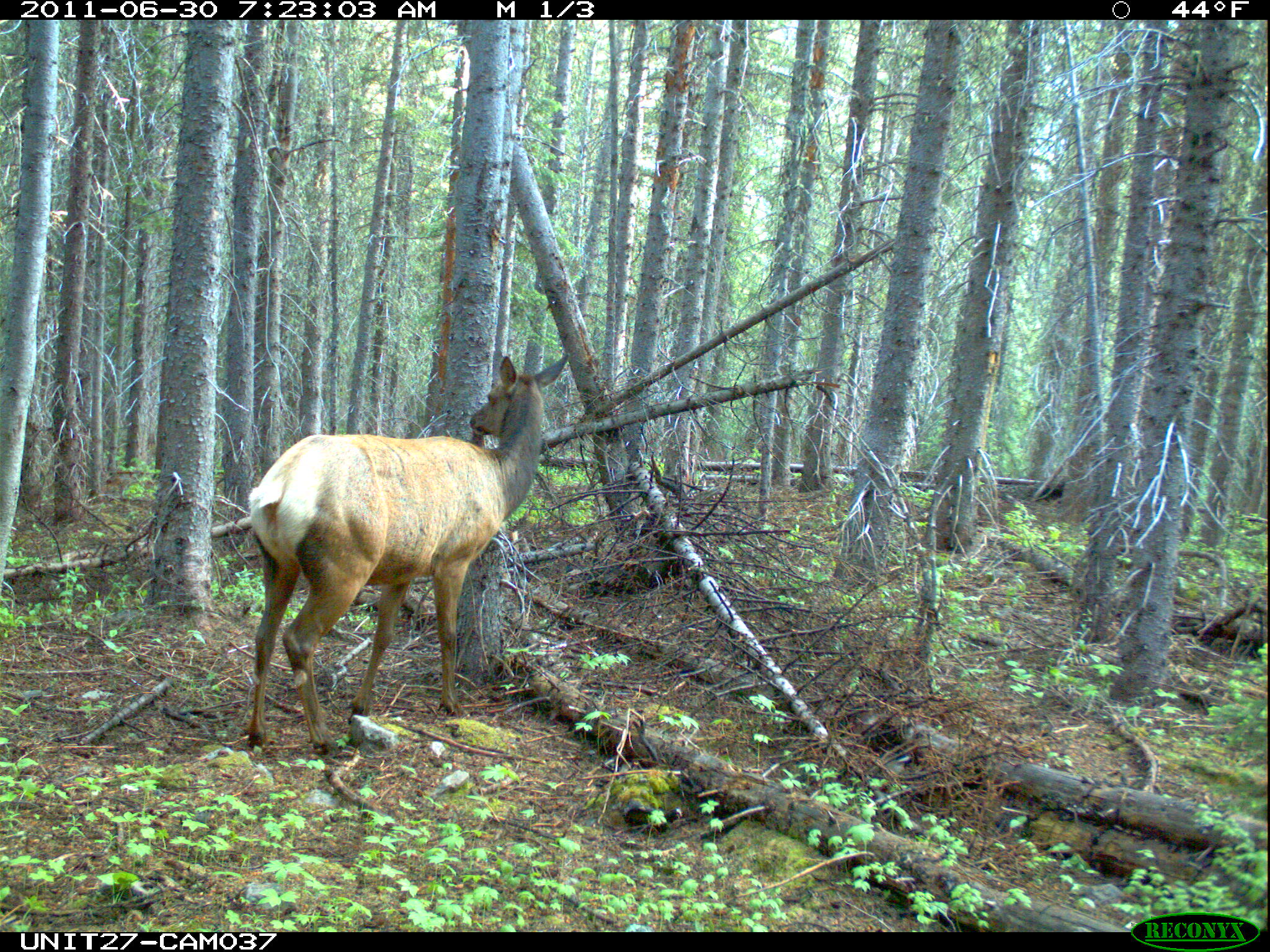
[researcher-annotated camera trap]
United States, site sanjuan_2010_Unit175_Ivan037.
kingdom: Animalia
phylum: Chordata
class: Mammalia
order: Artiodactyla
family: Cervidae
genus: Cervus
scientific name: Cervus elaphus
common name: red deer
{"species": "Cervus elaphus (red deer)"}